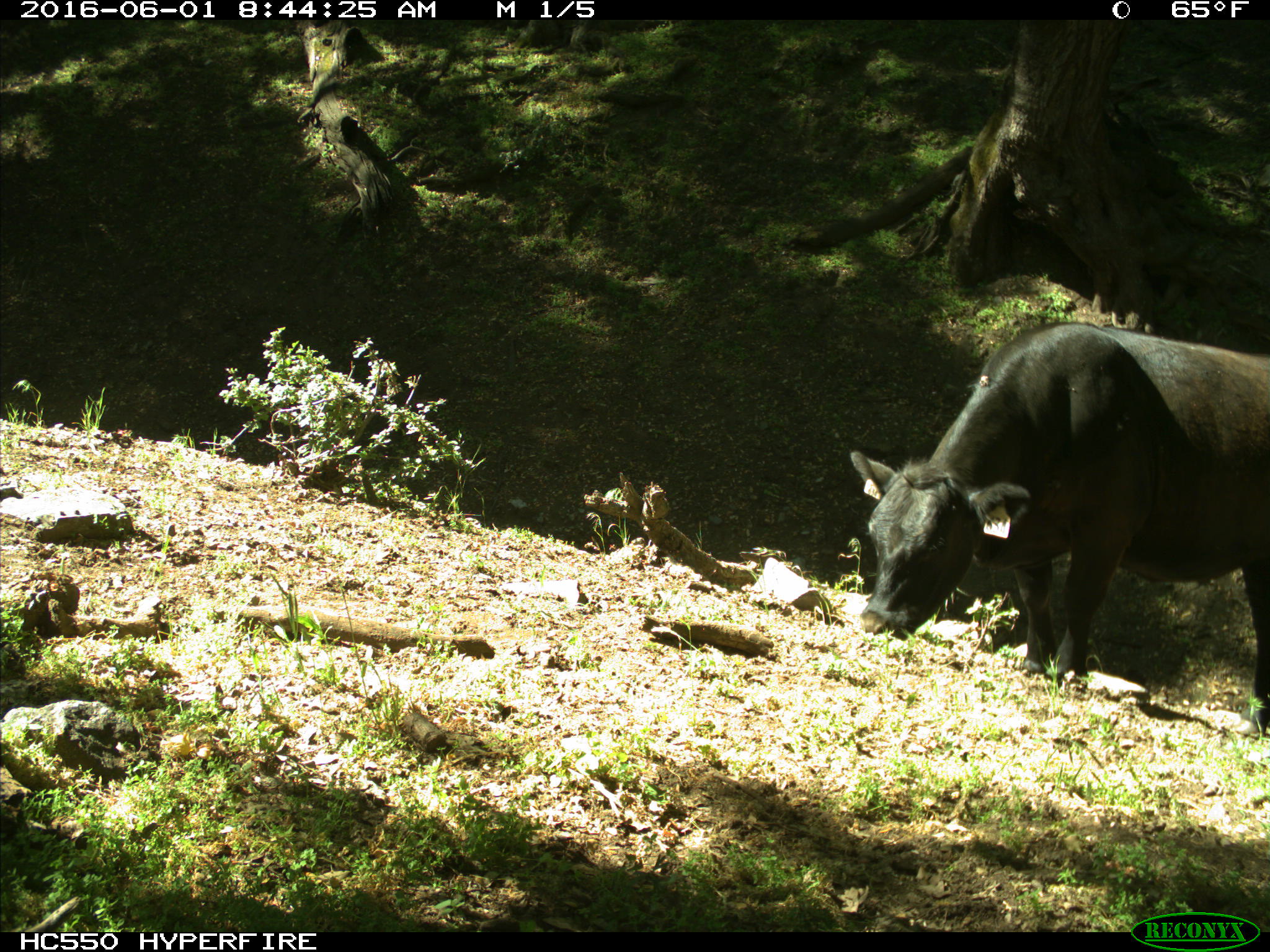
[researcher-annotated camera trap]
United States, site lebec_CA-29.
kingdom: Animalia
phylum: Chordata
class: Mammalia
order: Artiodactyla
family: Bovidae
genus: Bos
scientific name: Bos taurus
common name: domestic cow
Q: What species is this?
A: Bos taurus (domestic cow).